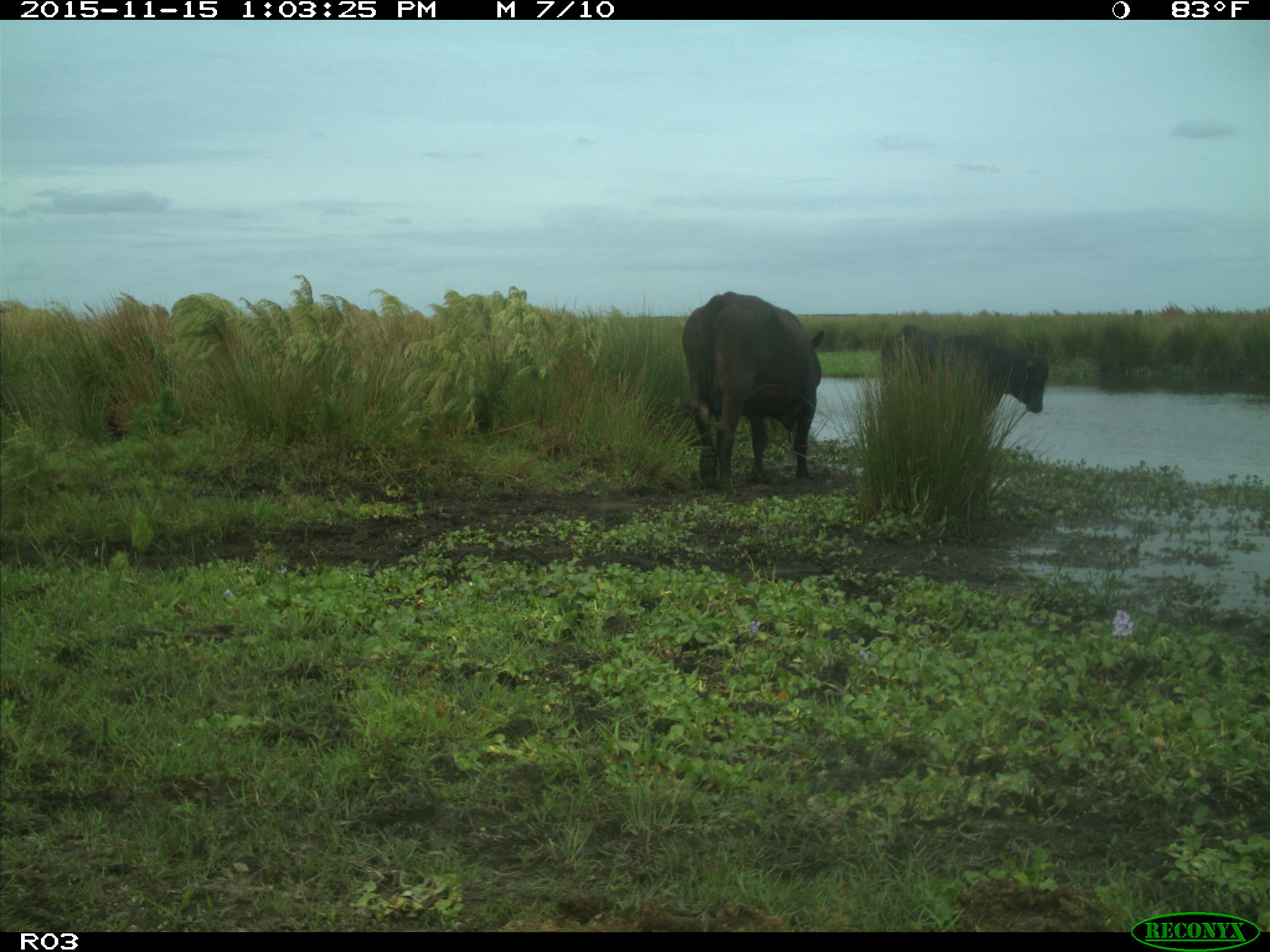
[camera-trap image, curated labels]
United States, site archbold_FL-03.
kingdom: Animalia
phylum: Chordata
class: Mammalia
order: Artiodactyla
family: Bovidae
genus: Bos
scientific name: Bos taurus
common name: domestic cow